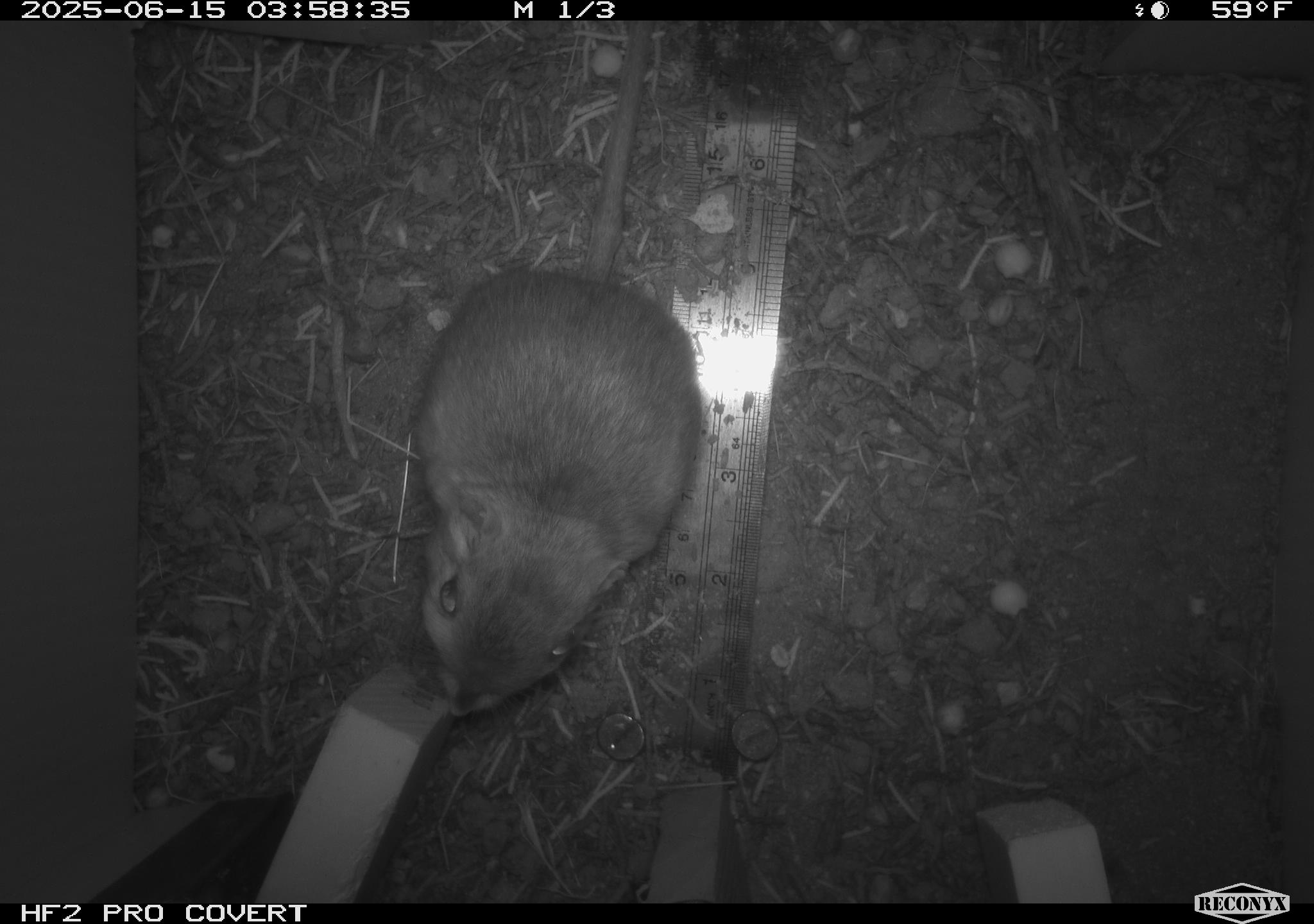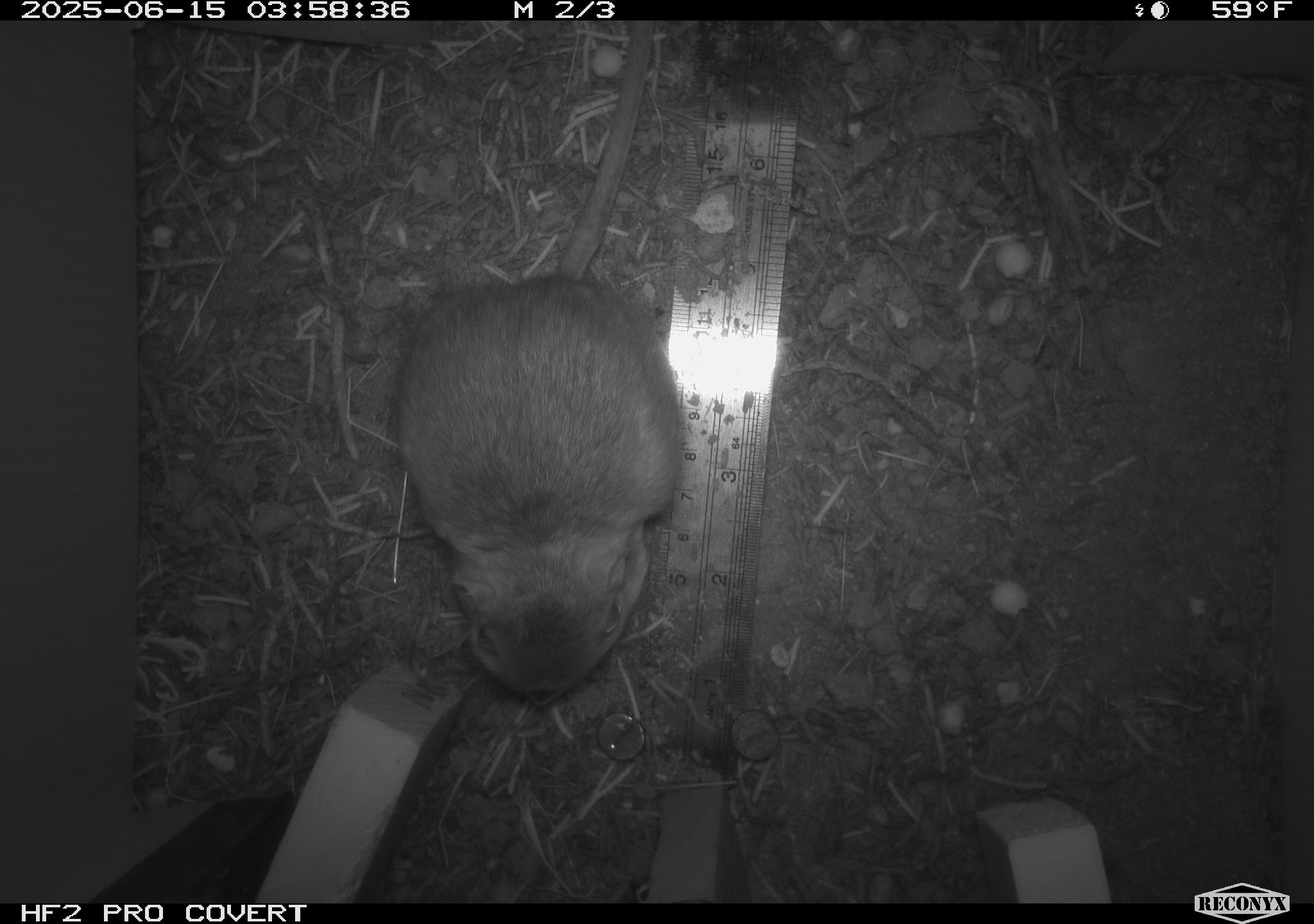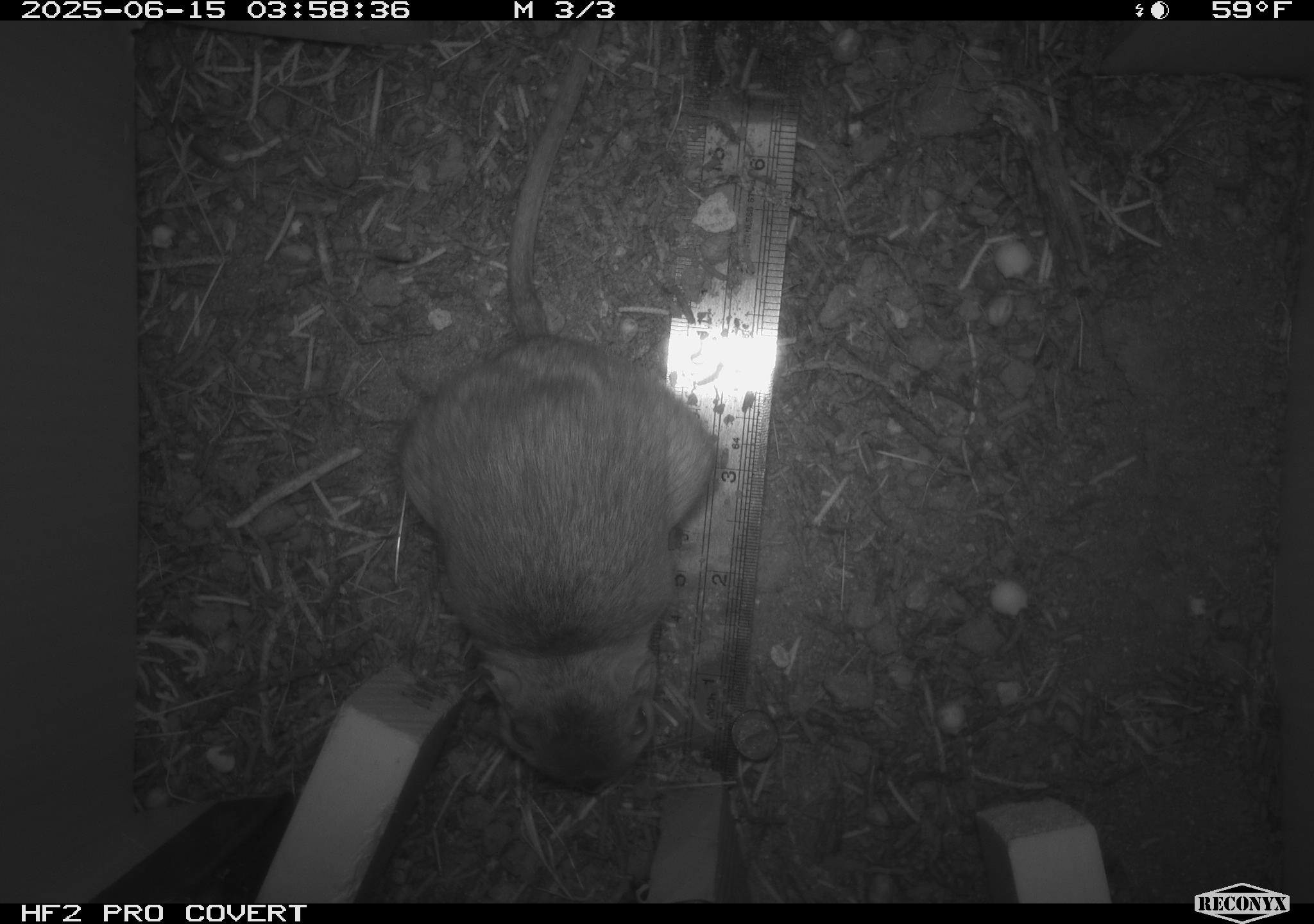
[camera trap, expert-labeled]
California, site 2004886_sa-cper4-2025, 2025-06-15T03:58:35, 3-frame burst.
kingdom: Animalia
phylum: Chordata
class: Mammalia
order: Rodentia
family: Heteromyidae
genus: Dipodomys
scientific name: Dipodomys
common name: kangaroo rats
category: dipodomys species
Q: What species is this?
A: Dipodomys species (kangaroo rats) (Dipodomys).